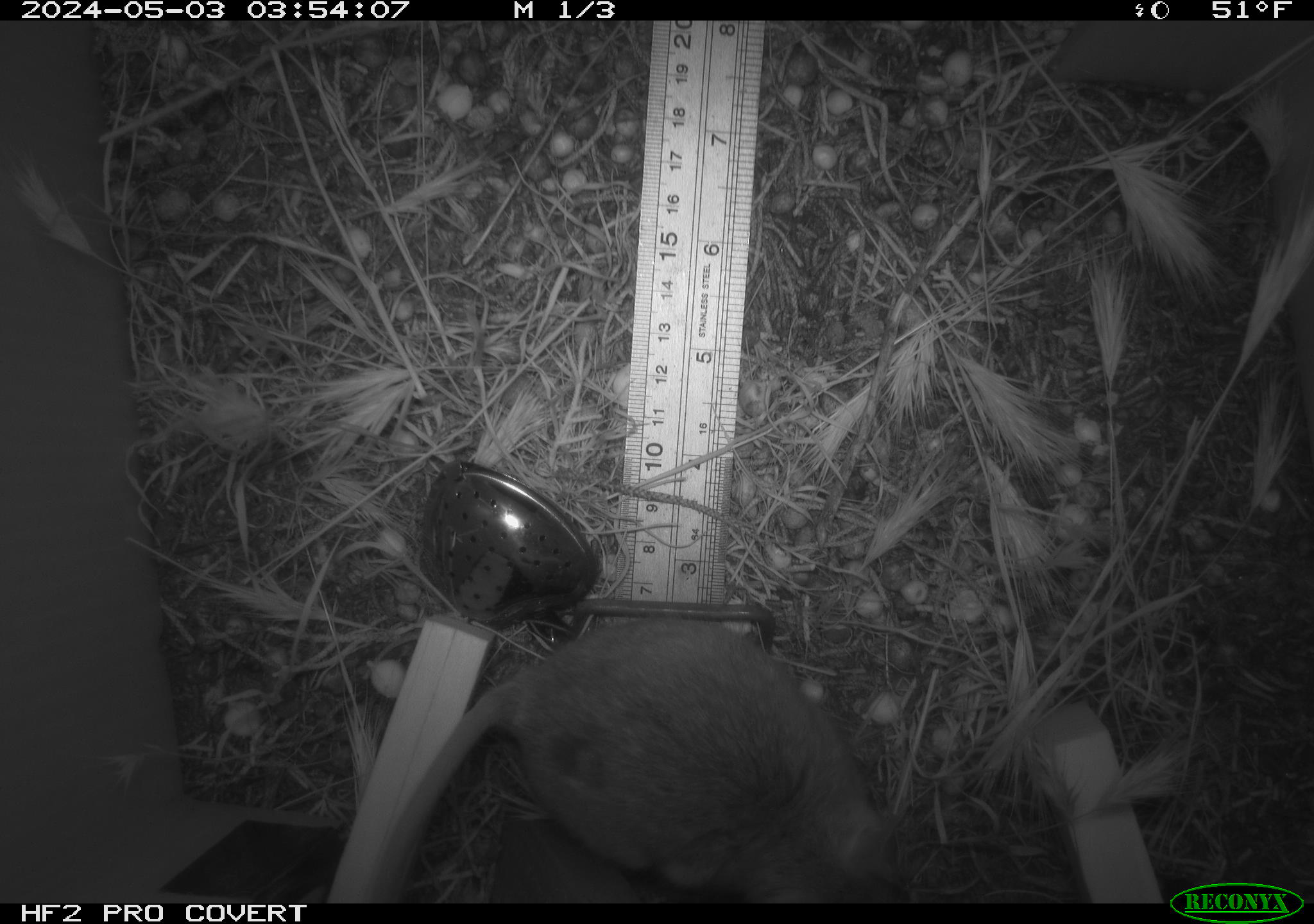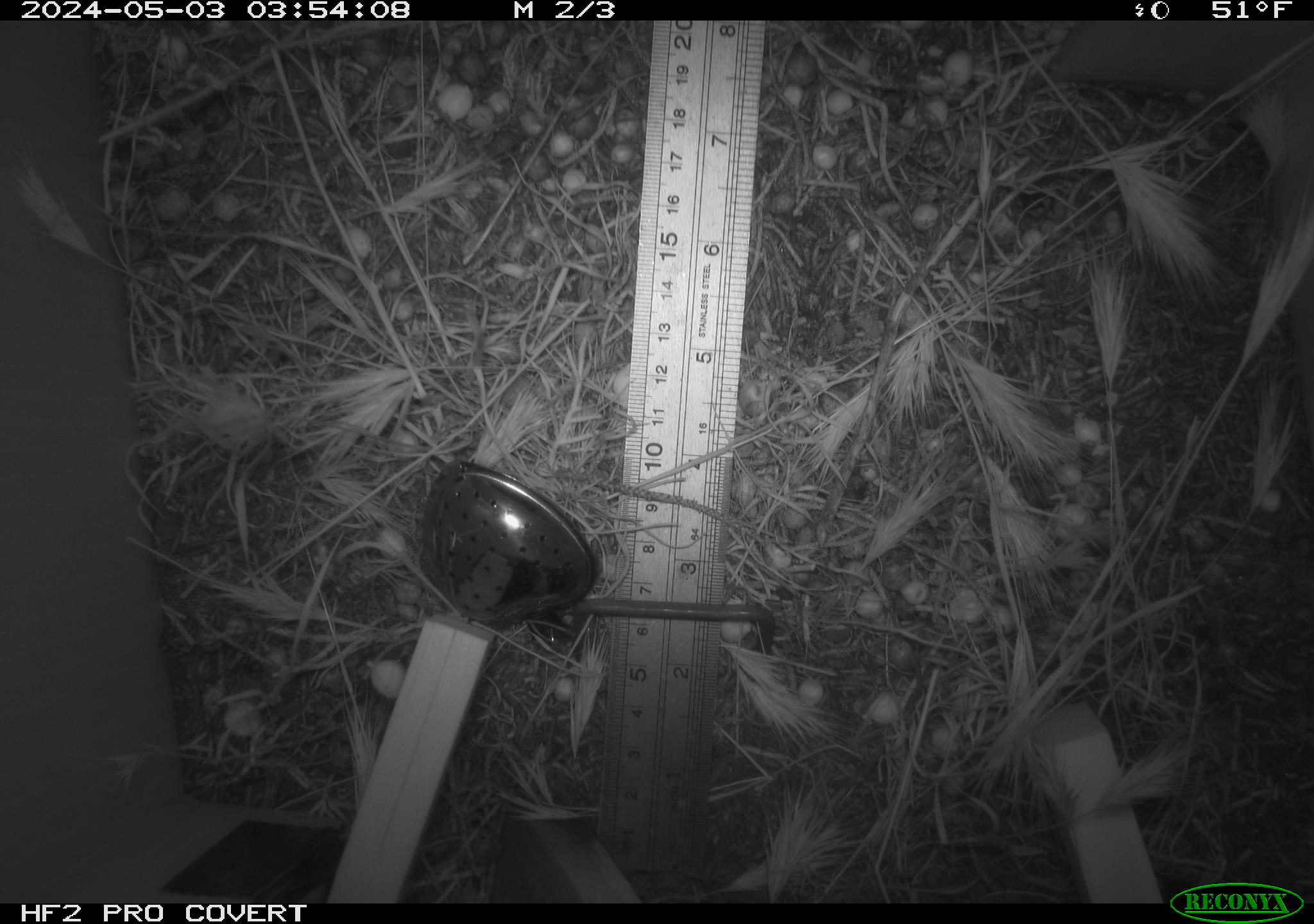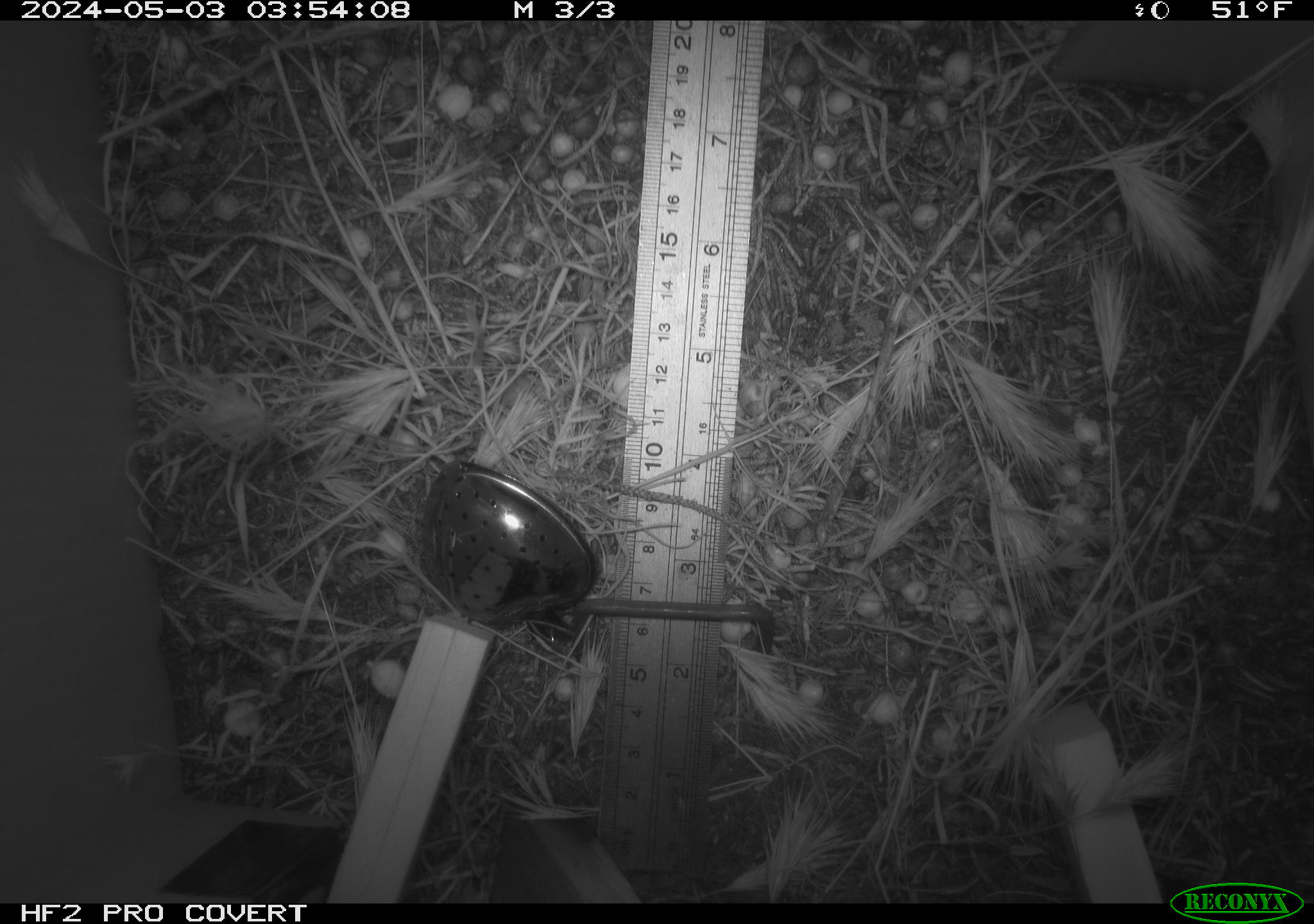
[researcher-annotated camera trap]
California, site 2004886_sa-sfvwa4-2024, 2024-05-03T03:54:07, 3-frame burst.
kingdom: Animalia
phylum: Chordata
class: Mammalia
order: Rodentia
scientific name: Rodentia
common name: mouse species